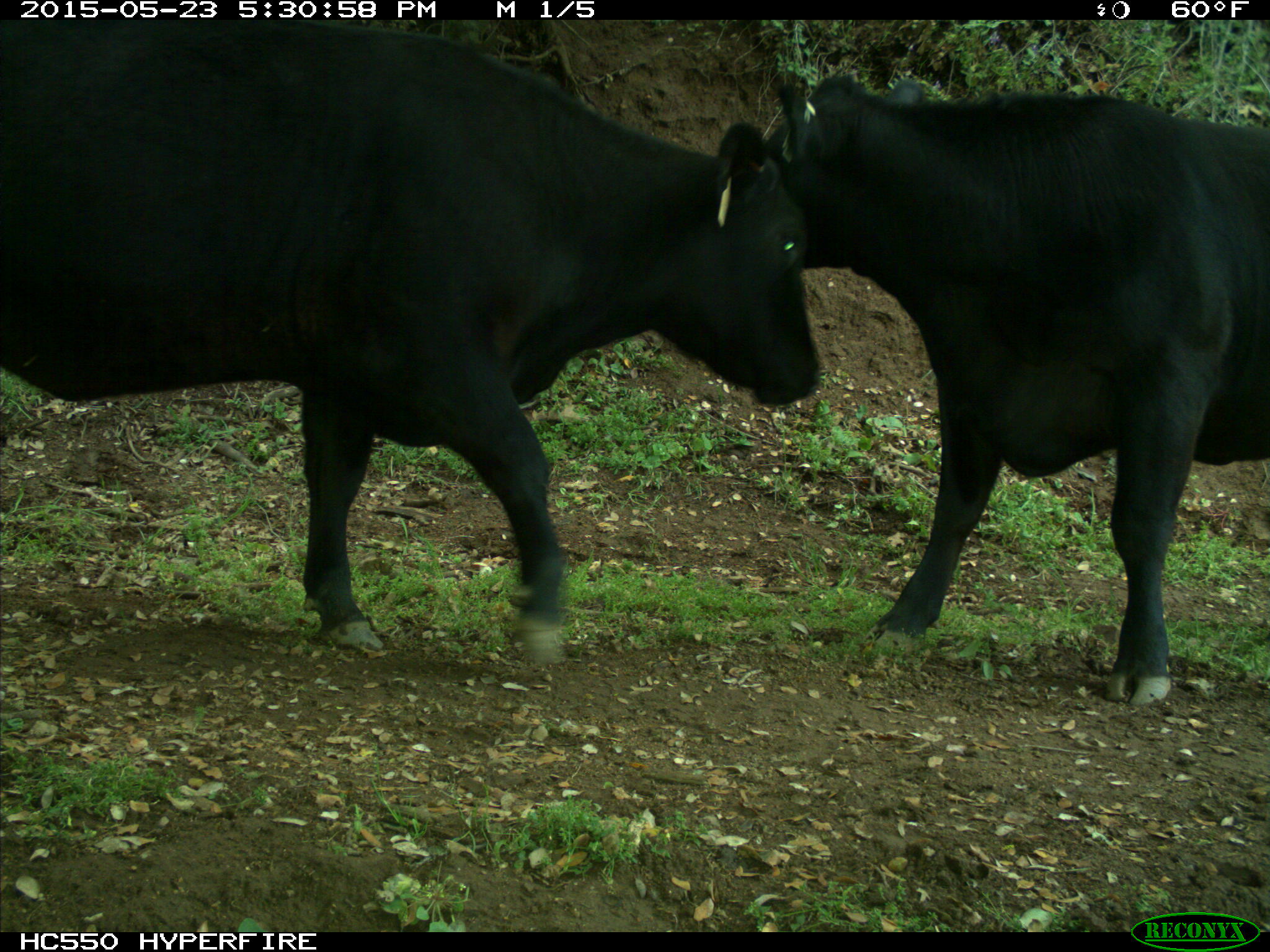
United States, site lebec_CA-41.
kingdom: Animalia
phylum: Chordata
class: Mammalia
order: Artiodactyla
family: Bovidae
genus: Bos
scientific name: Bos taurus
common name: domestic cow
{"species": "Bos taurus (domestic cow)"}